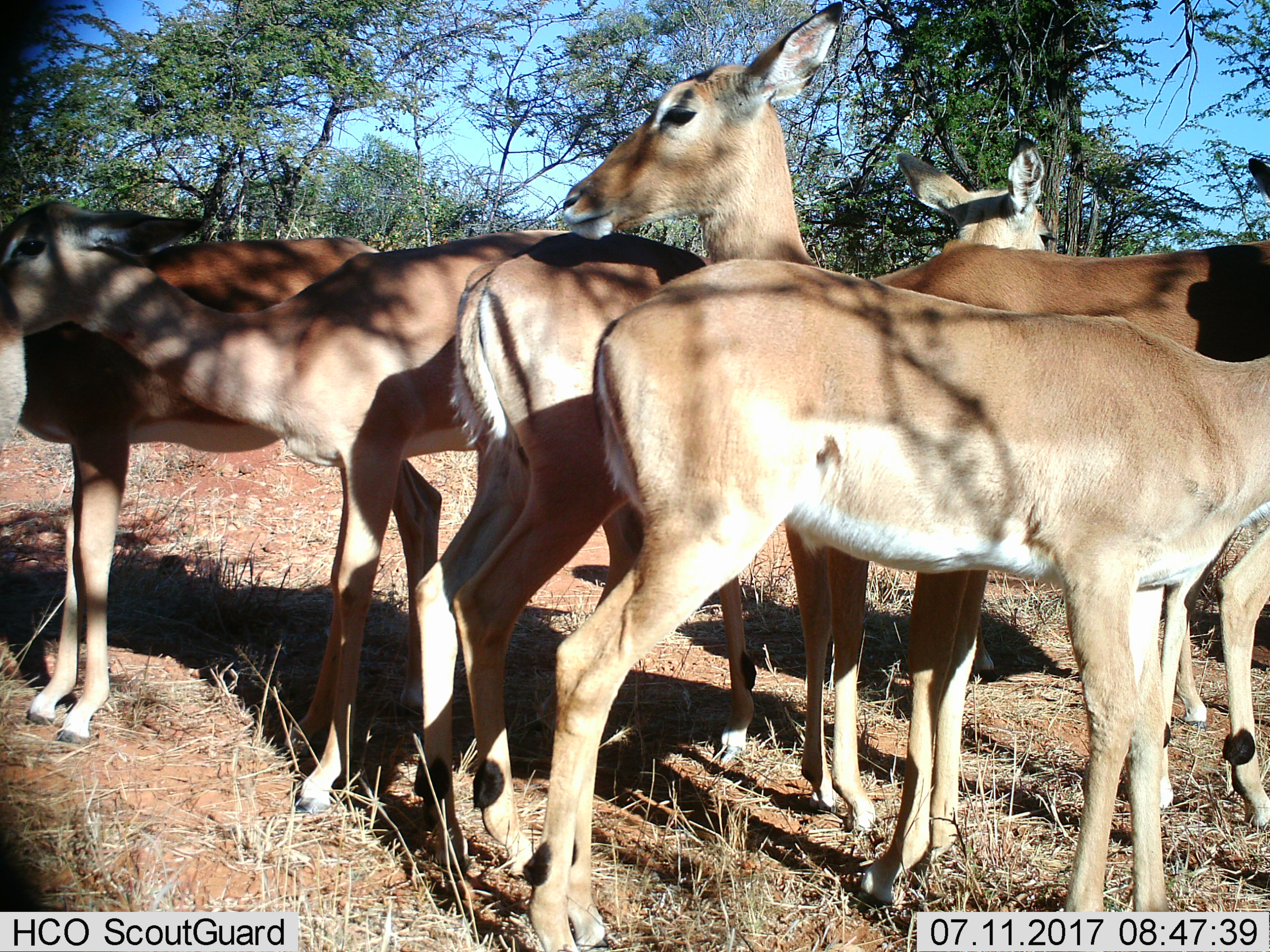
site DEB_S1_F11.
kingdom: Animalia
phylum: Chordata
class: Mammalia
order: Artiodactyla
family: Bovidae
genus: Aepyceros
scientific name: Aepyceros melampus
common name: impala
Impala (Aepyceros melampus), count 6. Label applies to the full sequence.